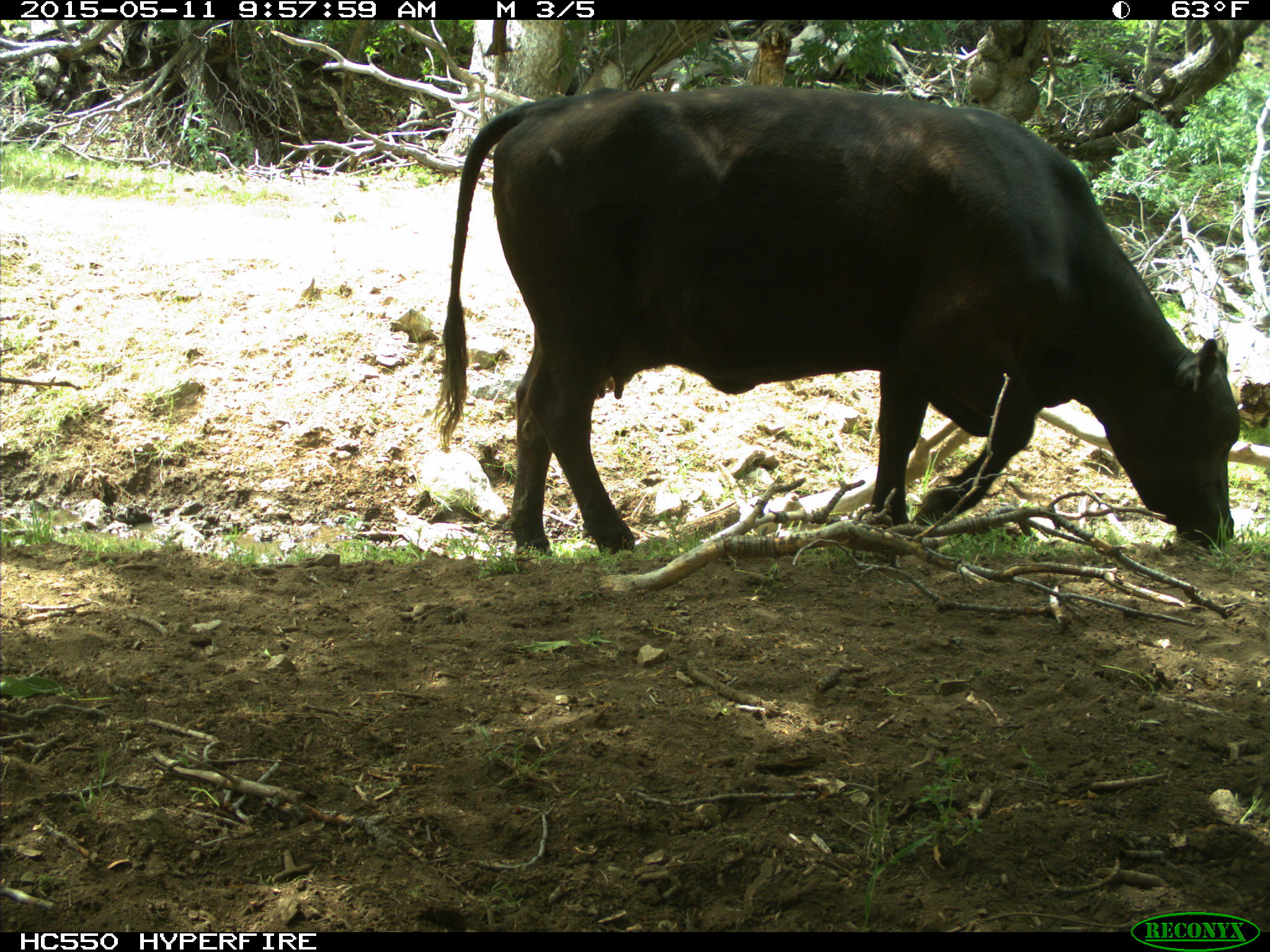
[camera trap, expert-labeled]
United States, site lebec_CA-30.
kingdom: Animalia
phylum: Chordata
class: Mammalia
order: Artiodactyla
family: Bovidae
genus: Bos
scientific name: Bos taurus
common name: domestic cow